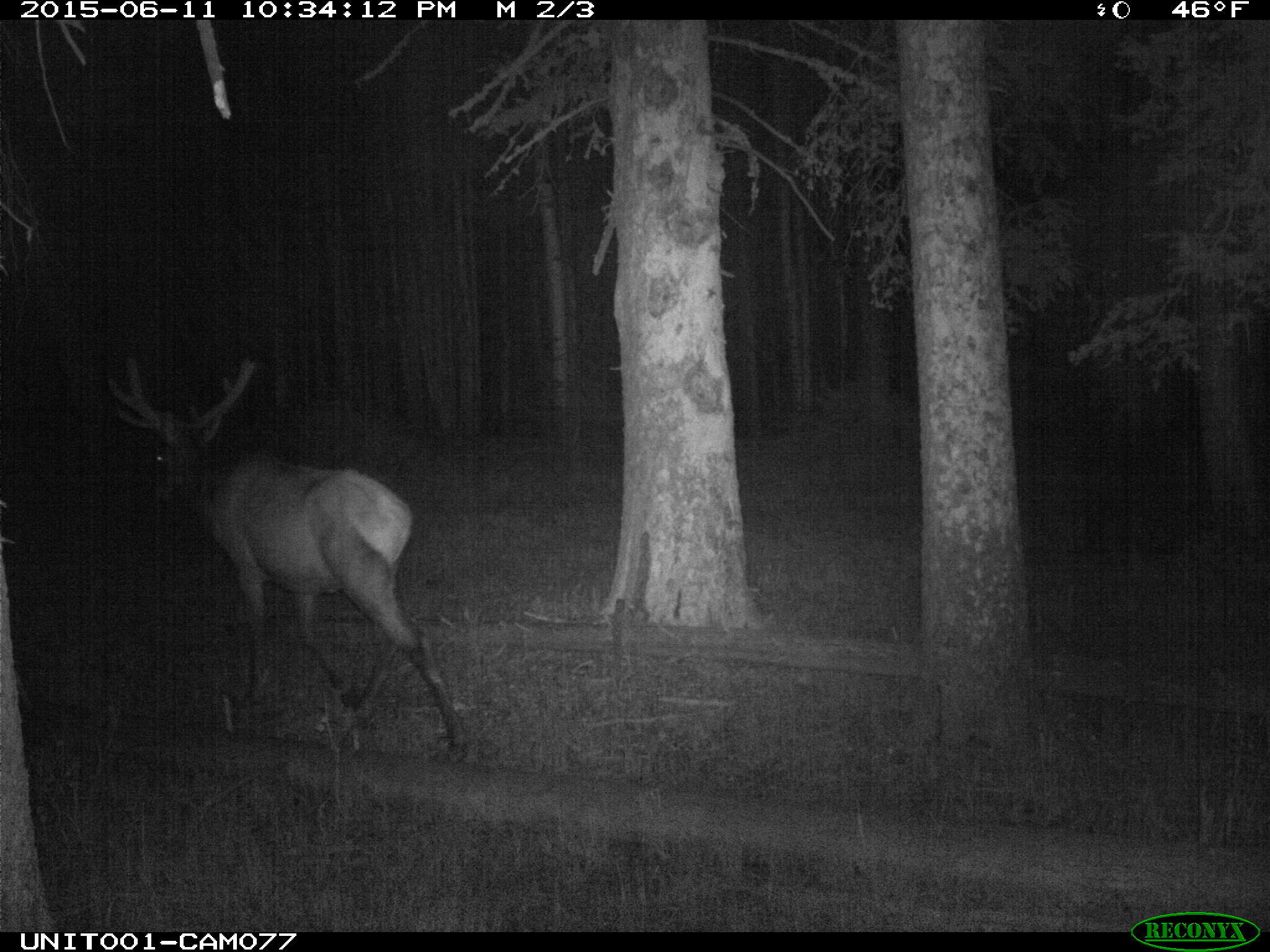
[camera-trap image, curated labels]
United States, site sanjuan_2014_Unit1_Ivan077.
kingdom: Animalia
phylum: Chordata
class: Mammalia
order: Artiodactyla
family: Cervidae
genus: Cervus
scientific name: Cervus elaphus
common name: red deer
Cervus elaphus (red deer).